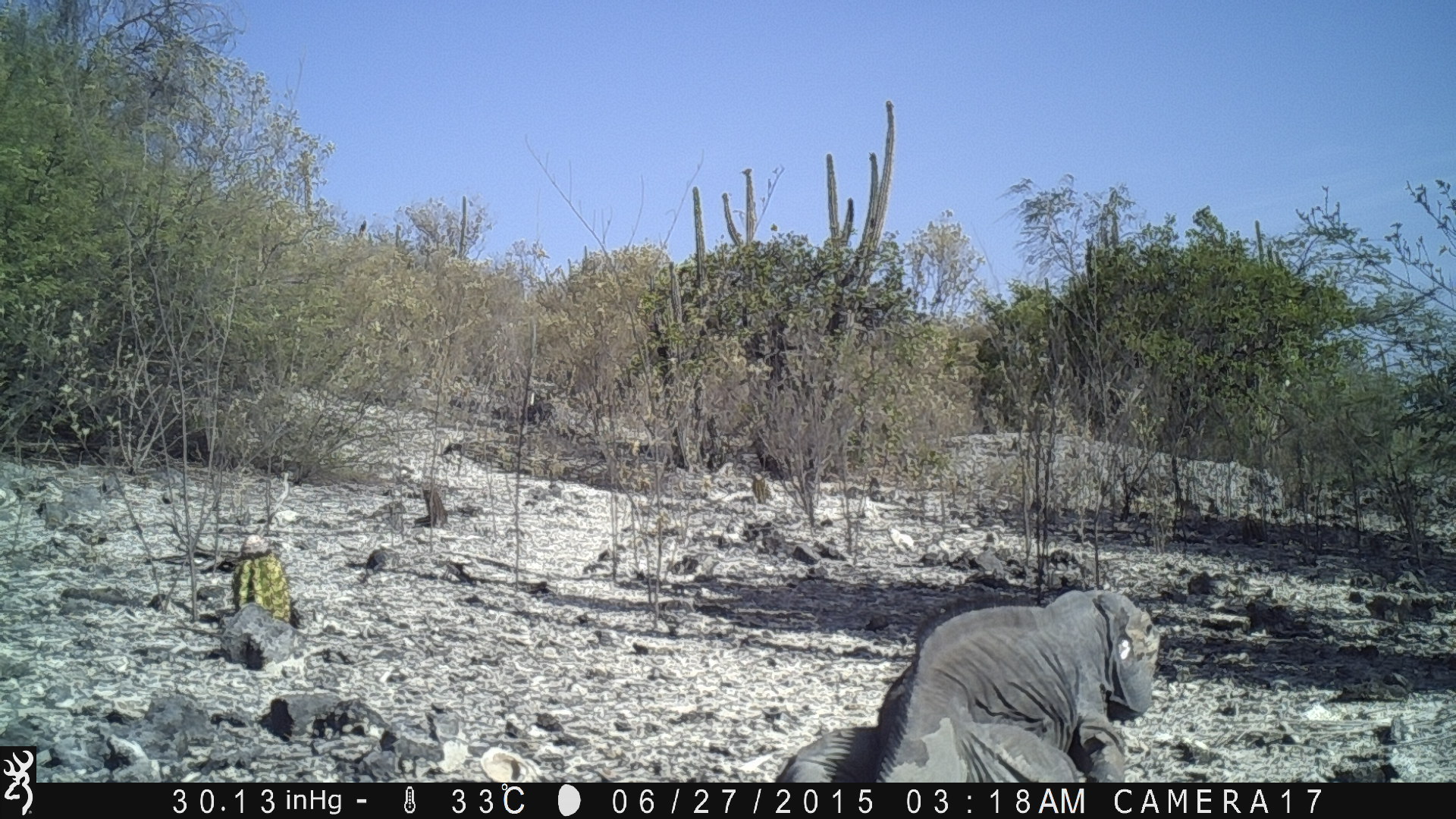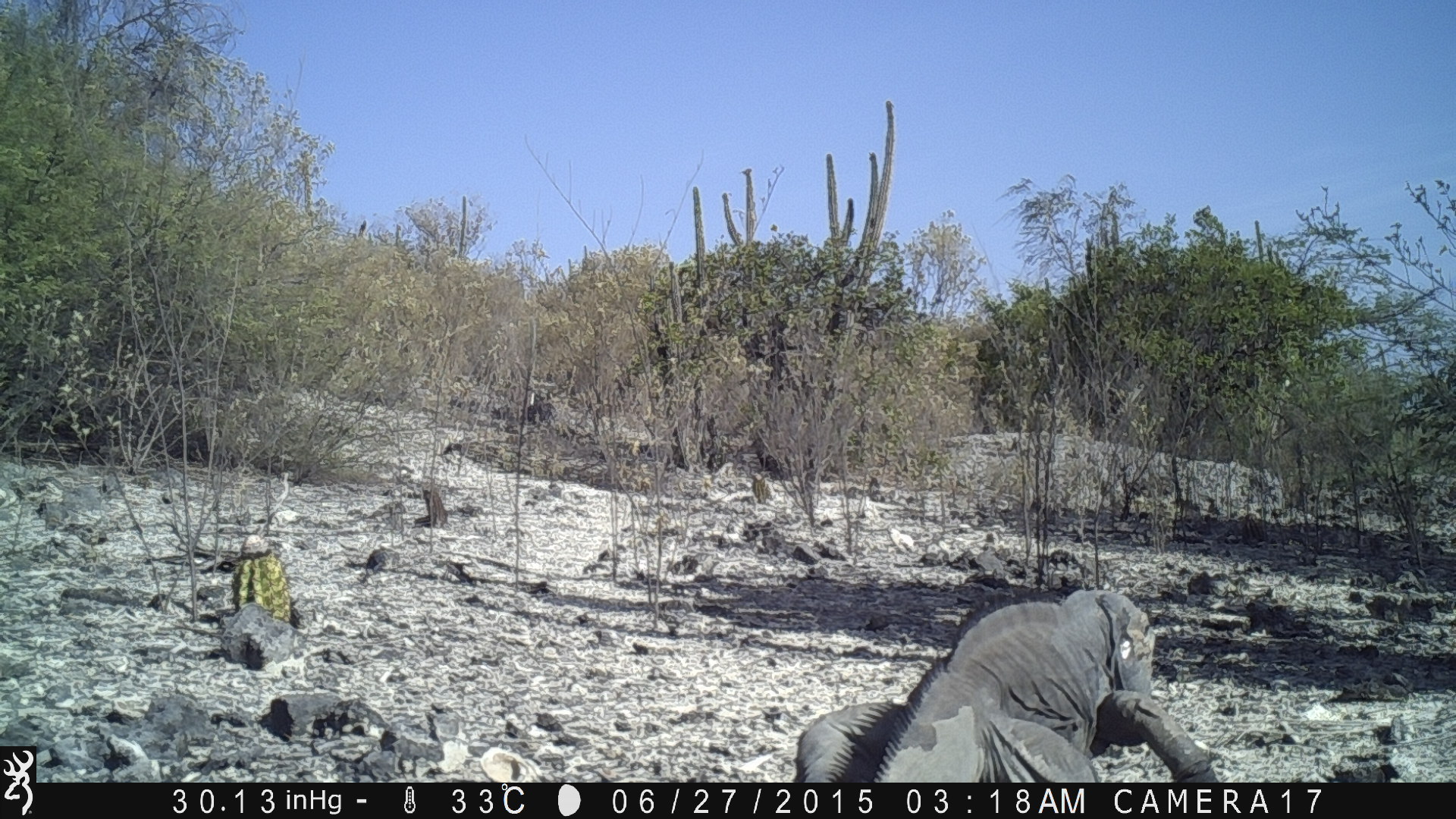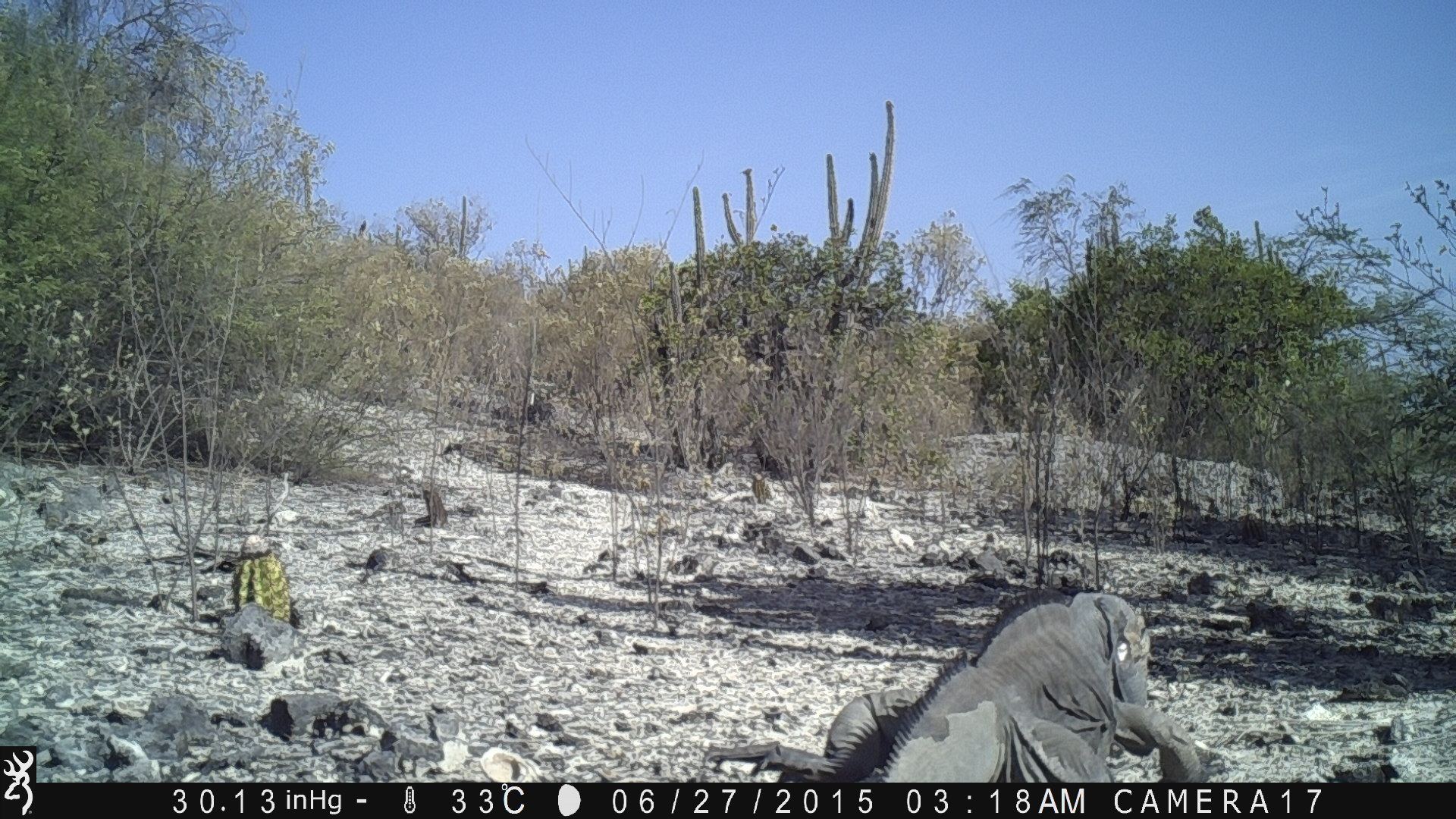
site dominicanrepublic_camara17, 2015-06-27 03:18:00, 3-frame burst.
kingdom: Animalia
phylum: Chordata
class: Reptilia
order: Squamata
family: Iguanidae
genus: Iguana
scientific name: Iguana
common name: typical iguanas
Iguana (typical iguanas).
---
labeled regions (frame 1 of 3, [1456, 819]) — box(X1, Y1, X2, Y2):
iguana: box(764, 585, 1162, 784)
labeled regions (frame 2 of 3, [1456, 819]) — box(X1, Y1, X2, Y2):
iguana: box(789, 582, 1220, 780)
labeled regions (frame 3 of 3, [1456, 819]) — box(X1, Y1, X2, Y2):
iguana: box(700, 576, 1228, 783)